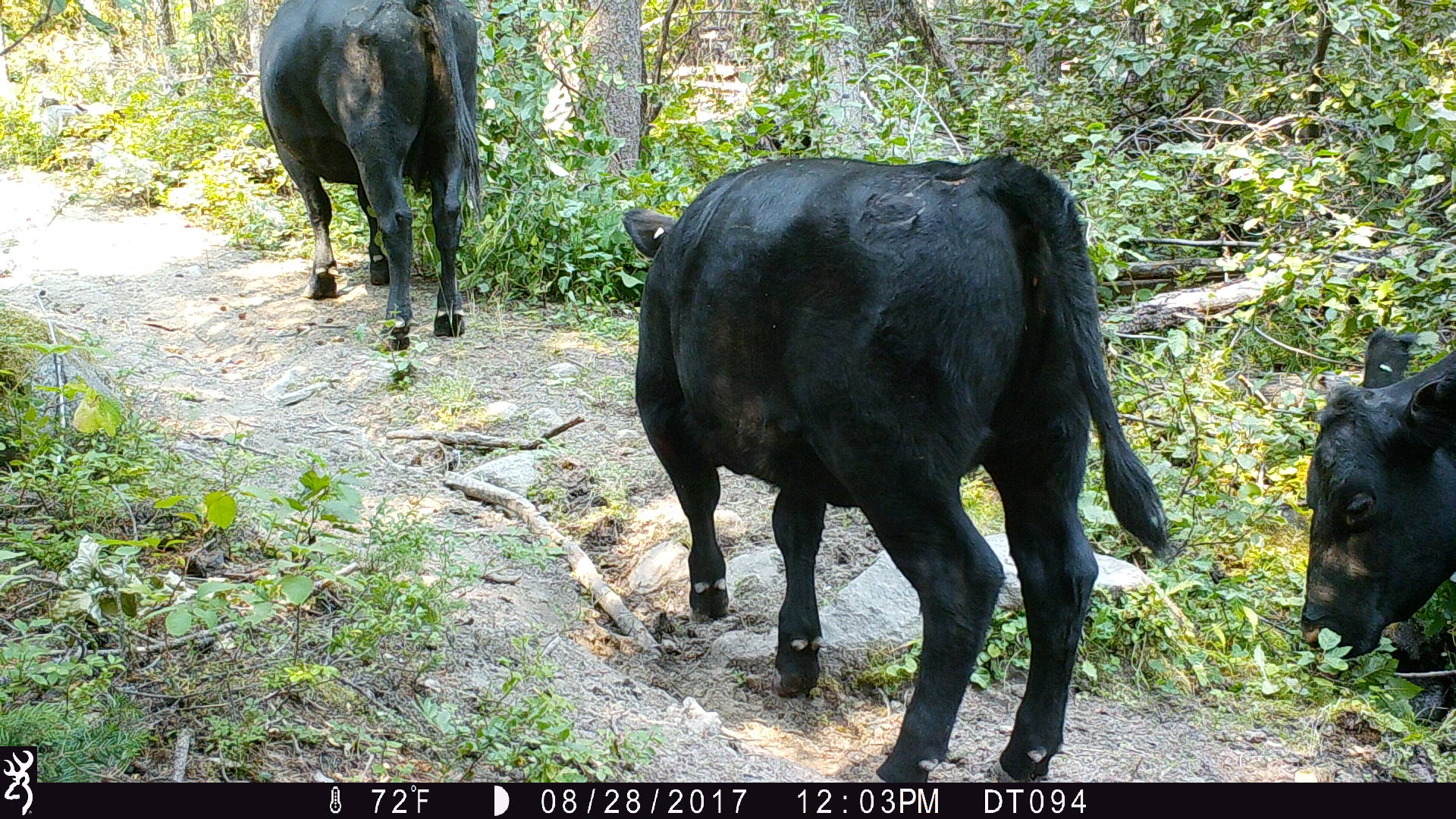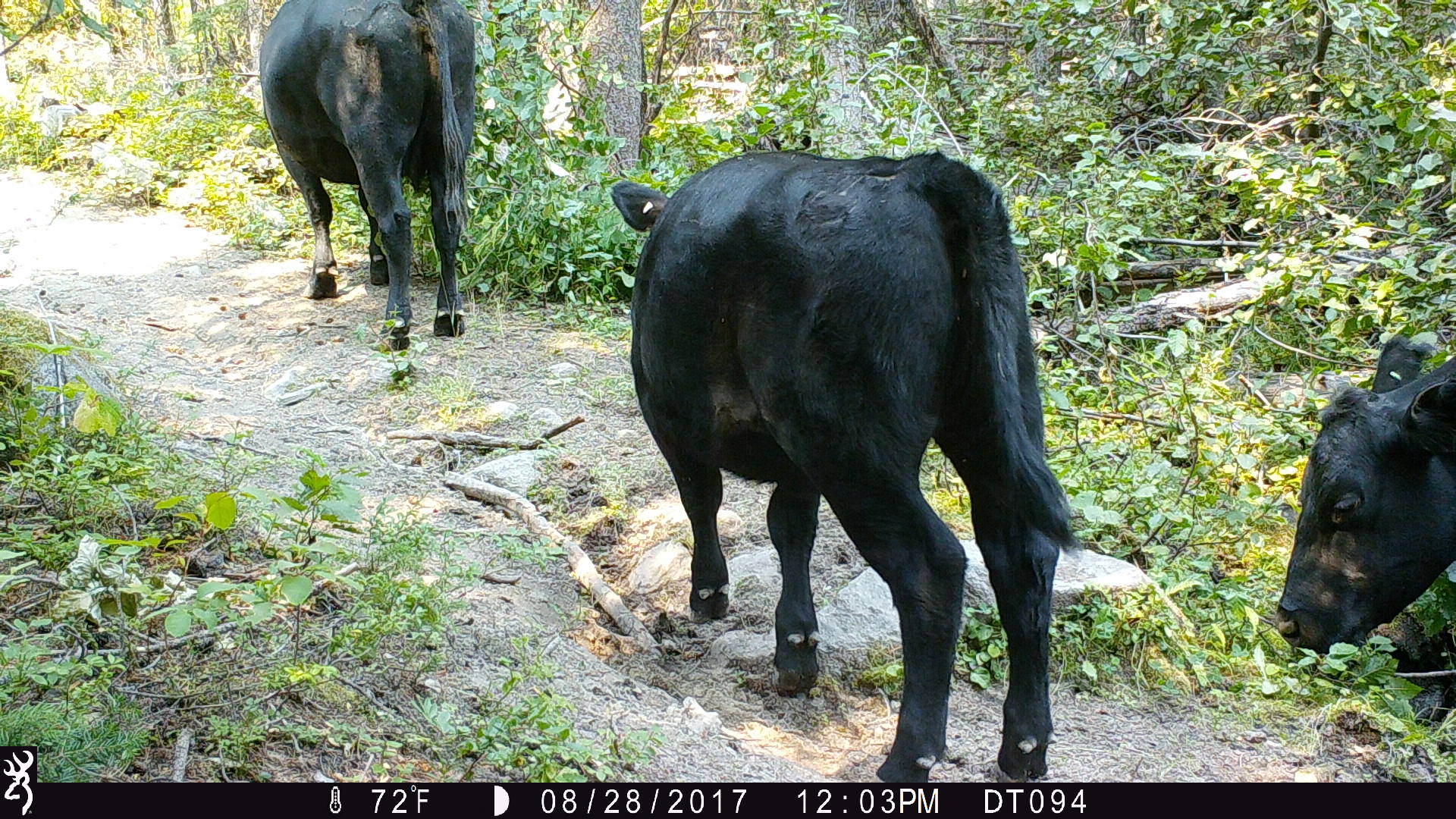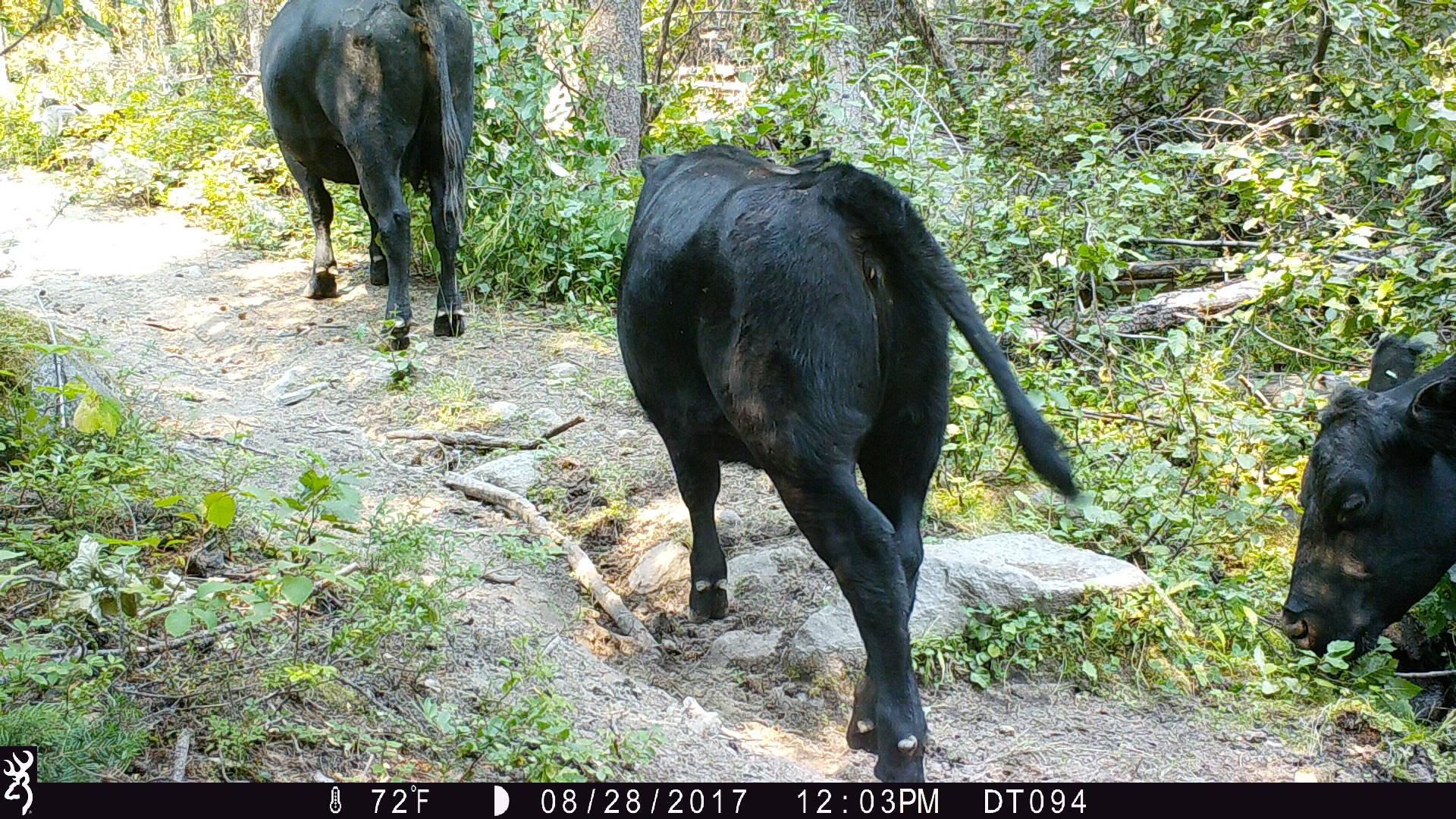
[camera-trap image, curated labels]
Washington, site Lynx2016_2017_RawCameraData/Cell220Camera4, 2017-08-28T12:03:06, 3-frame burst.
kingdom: Animalia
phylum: Chordata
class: Mammalia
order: Artiodactyla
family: Bovidae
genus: Bos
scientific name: Bos taurus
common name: domestic cattle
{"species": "domestic cattle (Bos taurus)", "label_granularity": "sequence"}